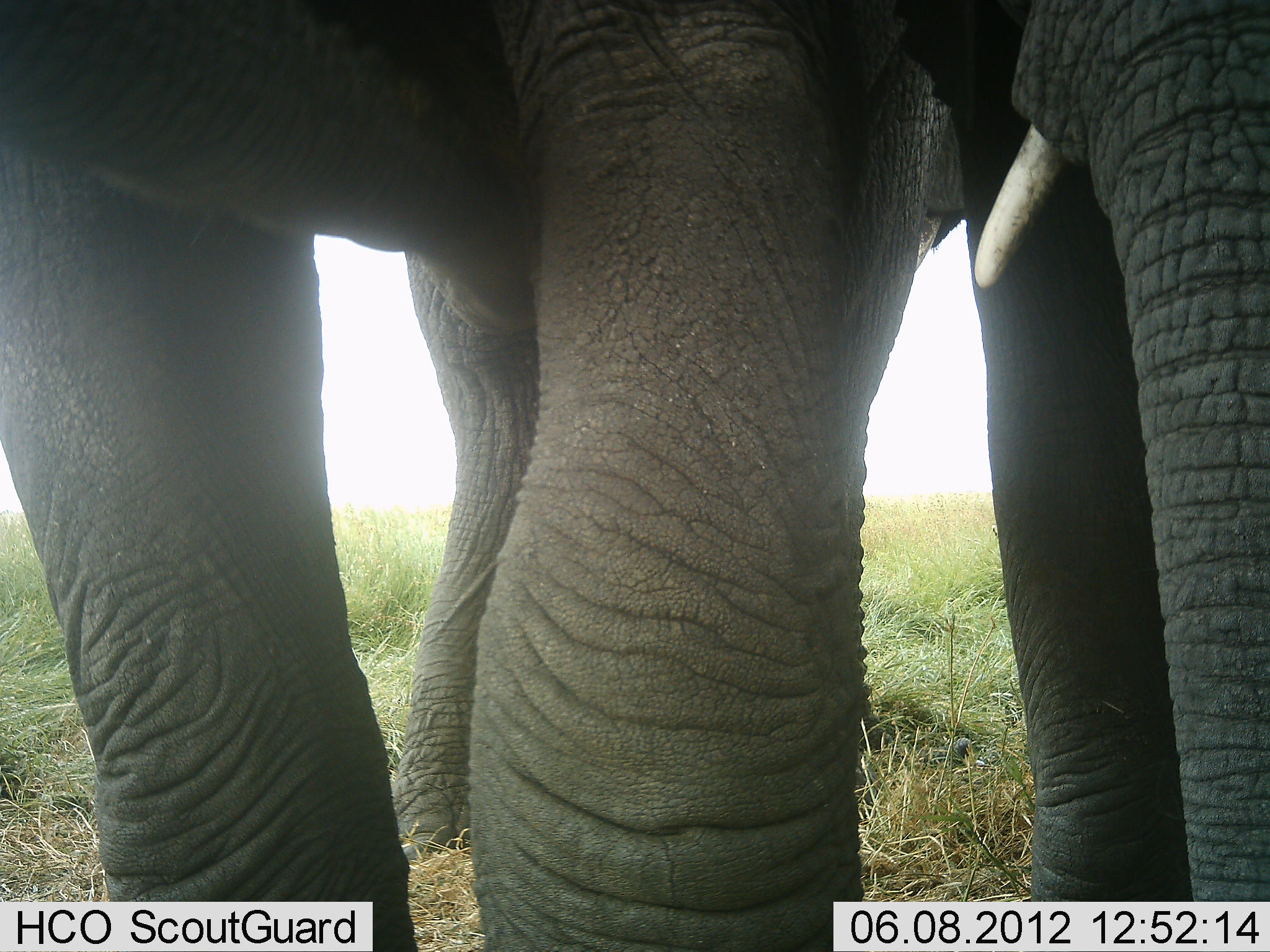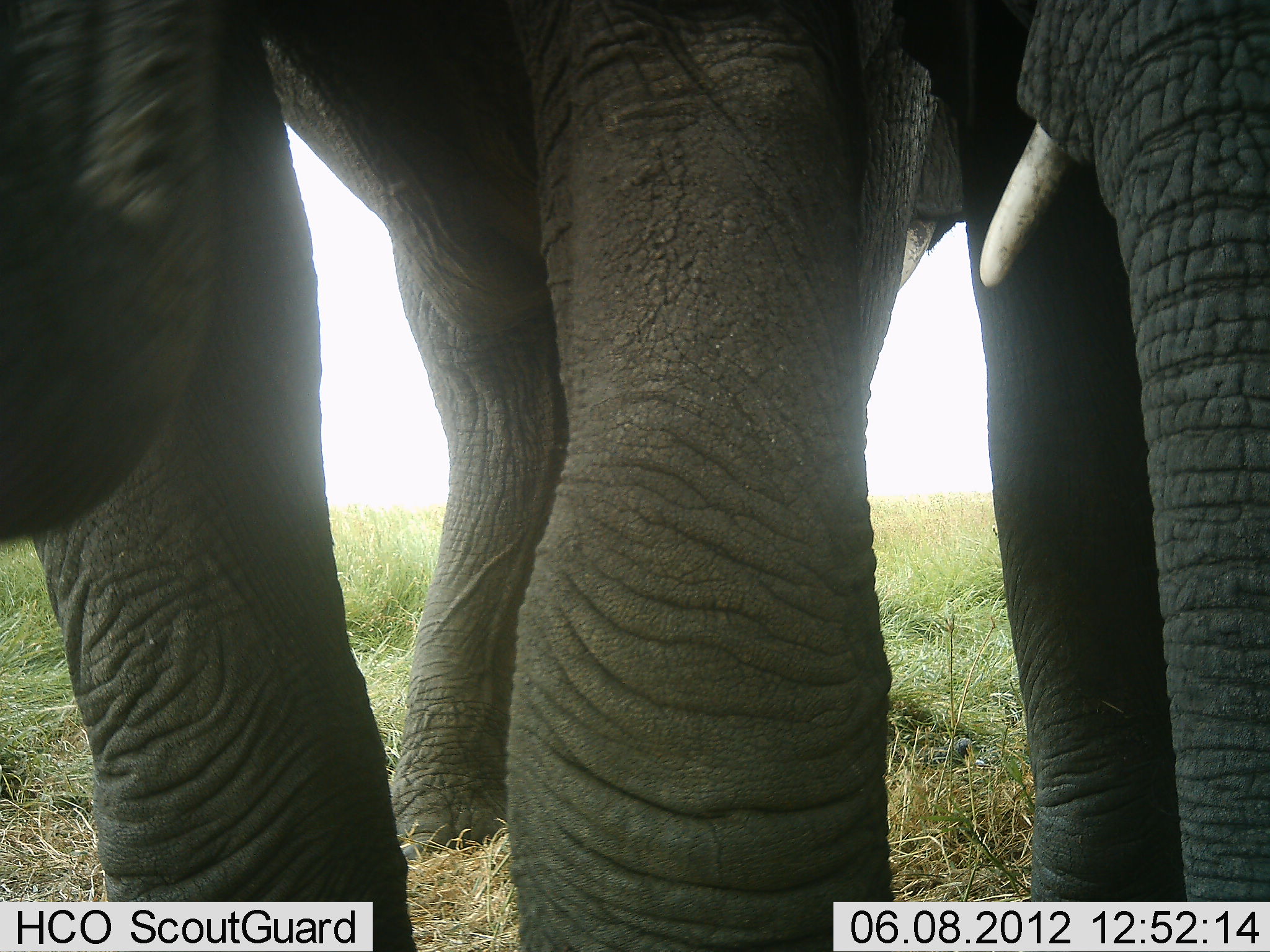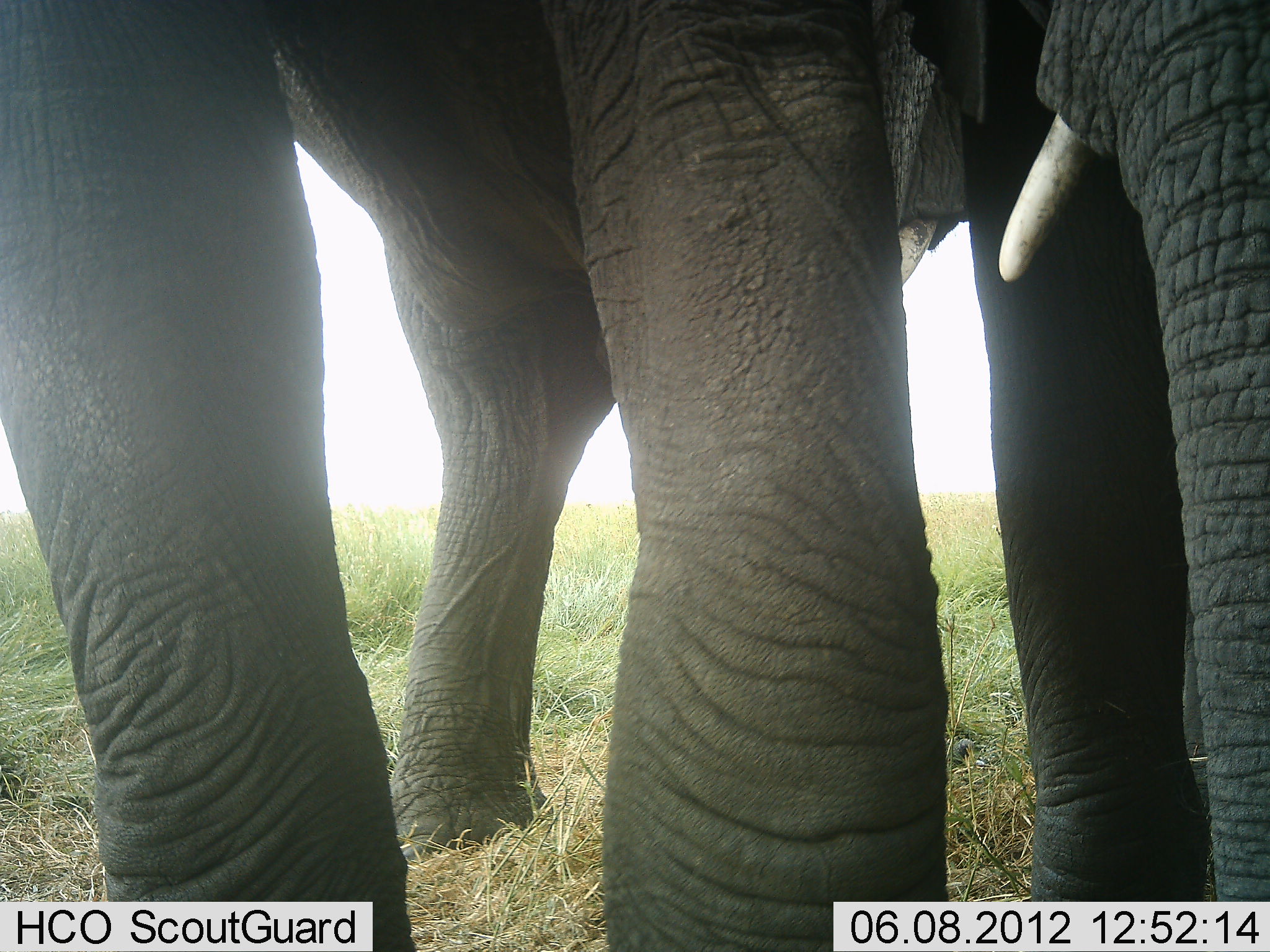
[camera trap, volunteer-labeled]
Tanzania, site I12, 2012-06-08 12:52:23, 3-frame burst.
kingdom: Animalia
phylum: Chordata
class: Mammalia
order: Proboscidea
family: Elephantidae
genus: Loxodonta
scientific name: Loxodonta africana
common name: african bush elephant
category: elephant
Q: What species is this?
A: Elephant (african bush elephant) (Loxodonta africana).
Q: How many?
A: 2.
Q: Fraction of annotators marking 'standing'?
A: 100%.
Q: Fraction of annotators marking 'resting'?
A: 0%.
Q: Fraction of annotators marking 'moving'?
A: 0%.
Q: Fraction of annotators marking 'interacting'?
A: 0%.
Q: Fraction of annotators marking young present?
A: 0%.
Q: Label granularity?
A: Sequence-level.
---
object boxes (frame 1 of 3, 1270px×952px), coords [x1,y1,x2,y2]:
animal: [1,1,966,952]; [912,0,1270,952]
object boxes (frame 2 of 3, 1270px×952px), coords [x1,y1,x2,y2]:
animal: [0,1,966,951]; [901,0,1270,952]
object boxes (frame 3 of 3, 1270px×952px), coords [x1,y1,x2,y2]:
animal: [1,0,967,951]; [874,0,1270,952]